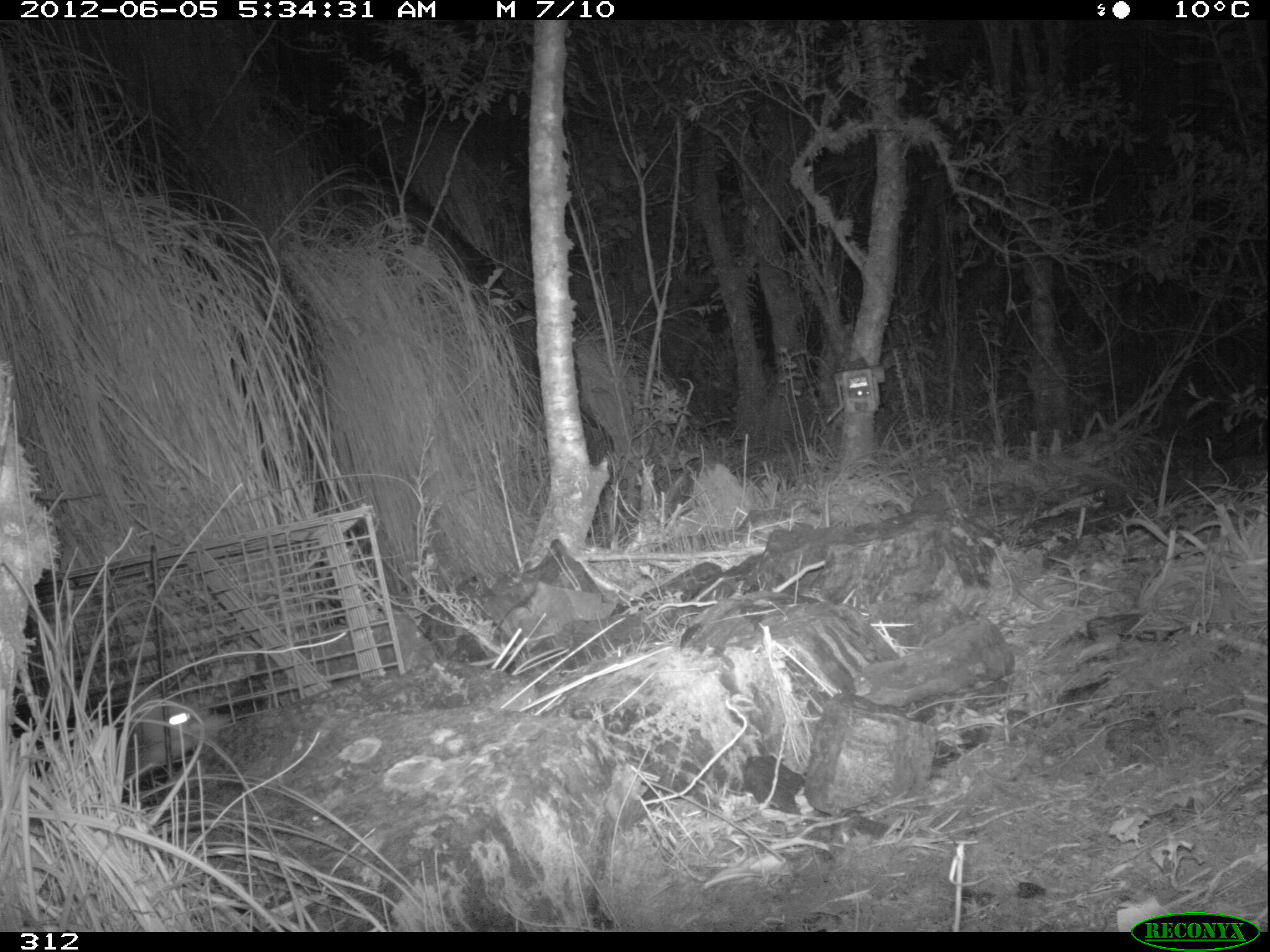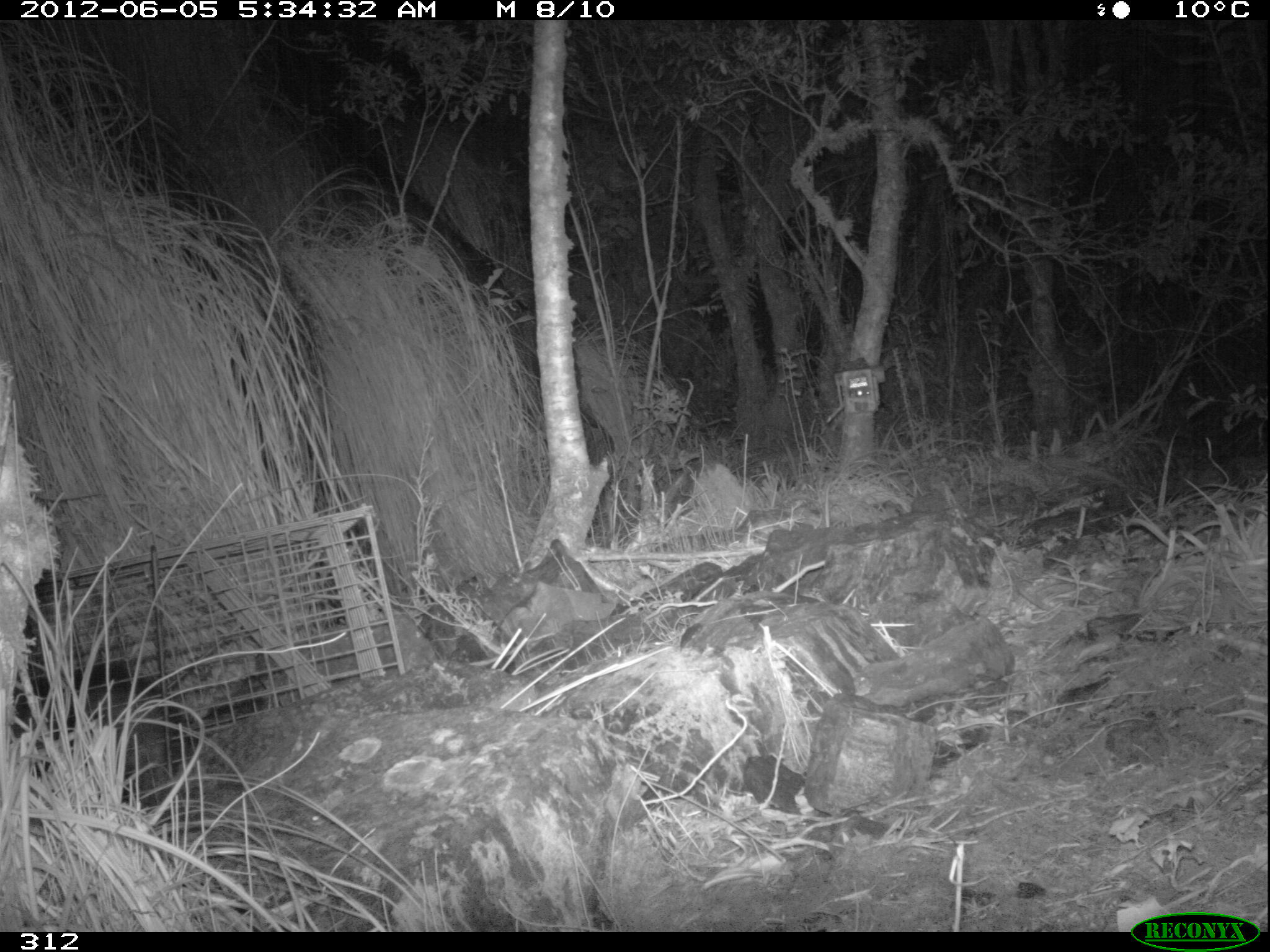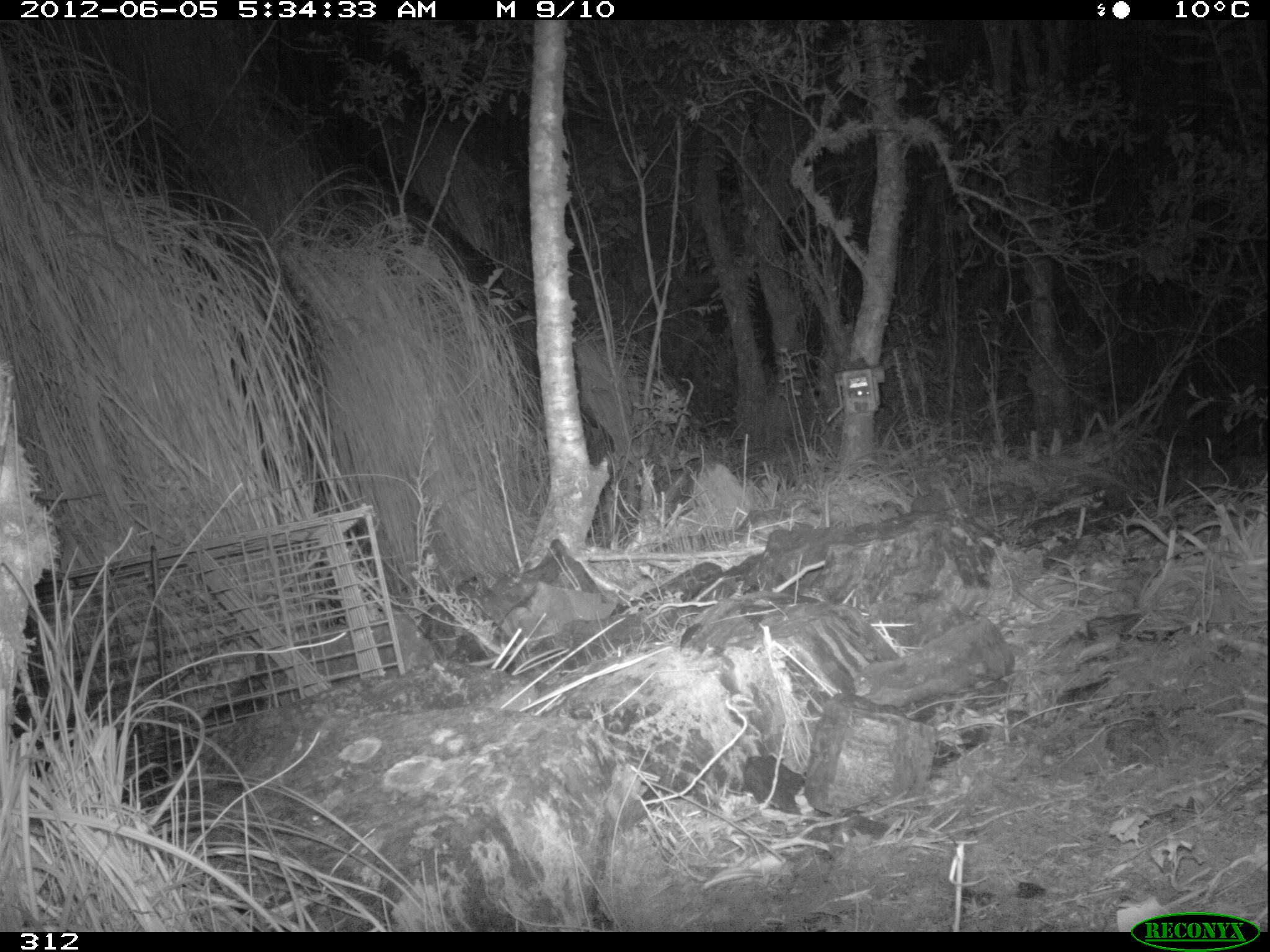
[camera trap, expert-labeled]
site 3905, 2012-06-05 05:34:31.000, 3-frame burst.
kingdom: Animalia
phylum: Chordata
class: Mammalia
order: Didelphimorphia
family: Didelphidae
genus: Didelphis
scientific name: Didelphis pernigra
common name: andean white-eared opossum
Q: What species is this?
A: Didelphis pernigra (andean white-eared opossum).